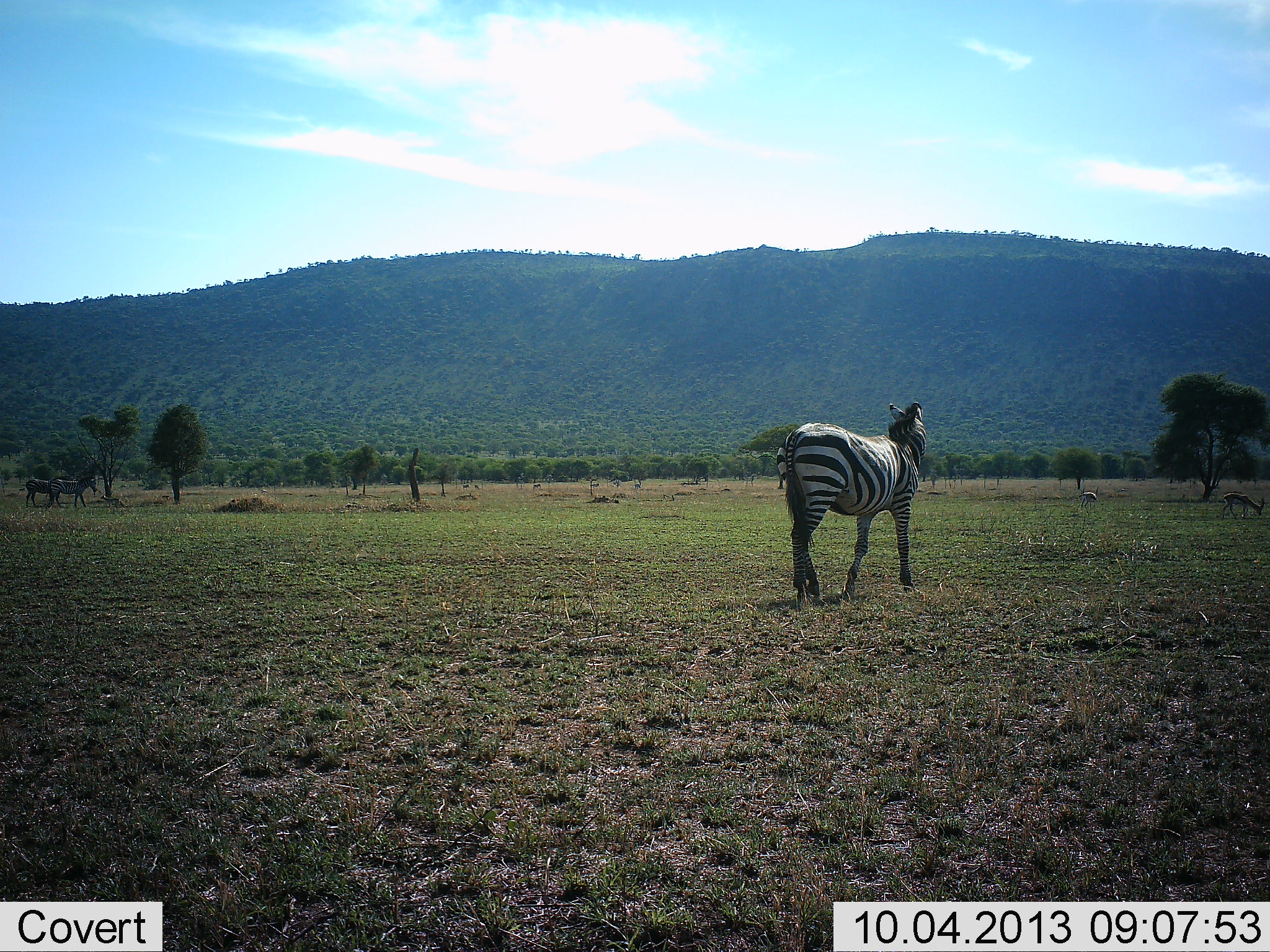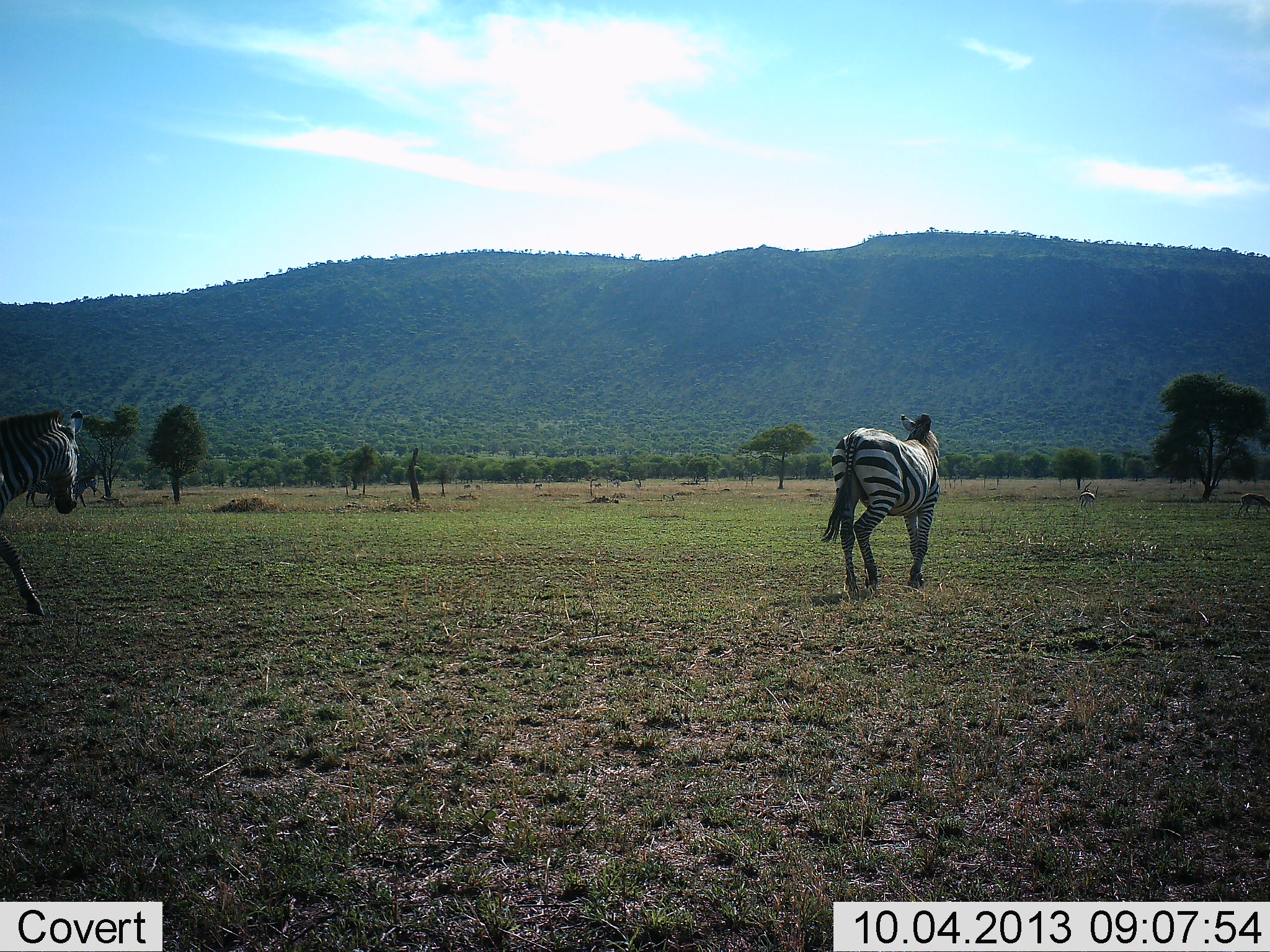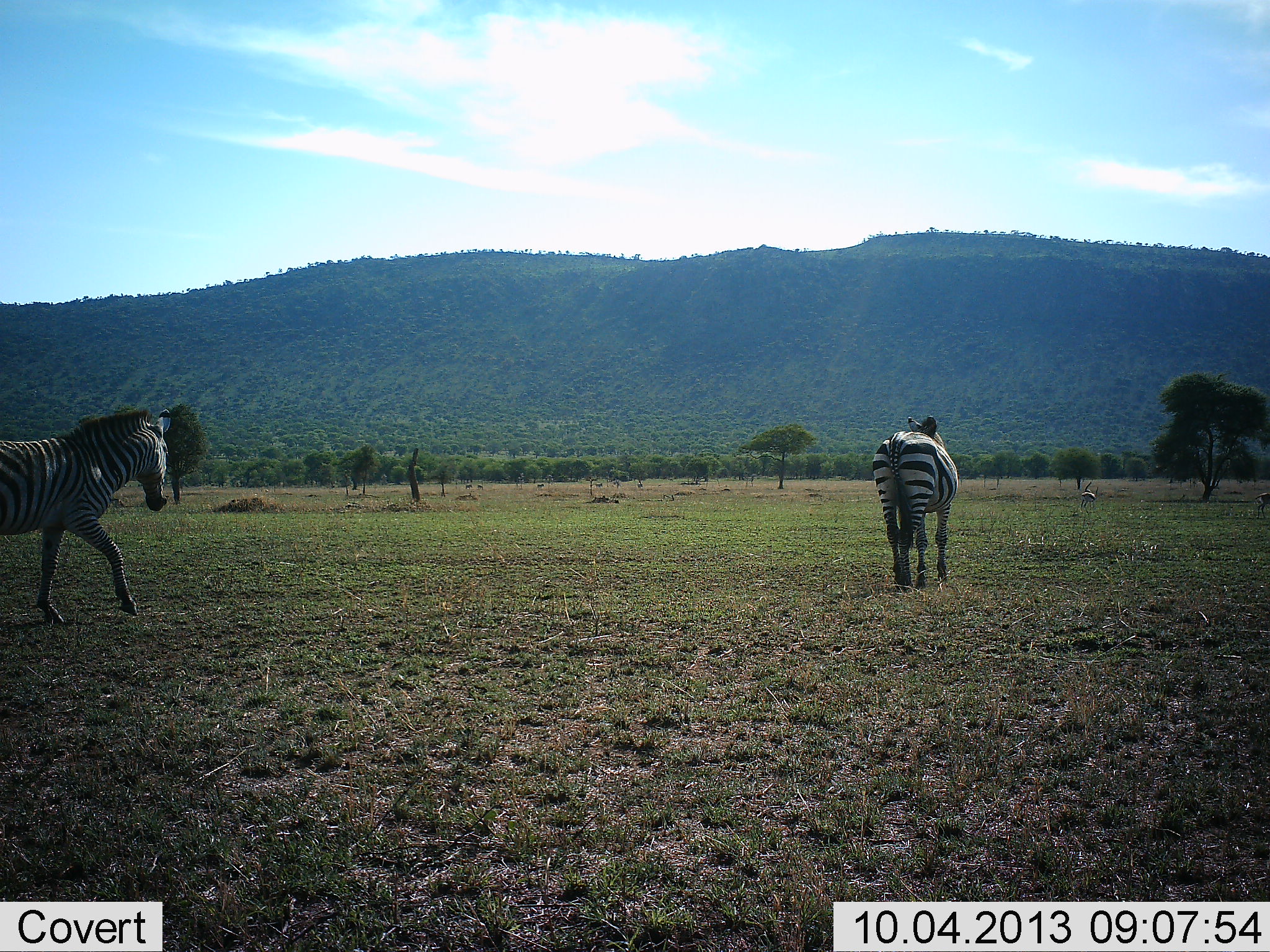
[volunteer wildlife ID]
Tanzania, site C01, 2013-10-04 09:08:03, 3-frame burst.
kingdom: Animalia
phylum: Chordata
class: Mammalia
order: Artiodactyla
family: Bovidae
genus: Eudorcas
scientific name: Eudorcas thomsonii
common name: thomson's gazelle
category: gazellethomsons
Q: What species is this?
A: Gazellethomsons (thomson's gazelle) (Eudorcas thomsonii).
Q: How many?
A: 2.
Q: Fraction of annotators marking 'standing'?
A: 33%.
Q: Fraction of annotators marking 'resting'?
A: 0%.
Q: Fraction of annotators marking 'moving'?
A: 58%.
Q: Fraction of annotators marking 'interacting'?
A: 0%.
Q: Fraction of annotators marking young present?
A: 0%.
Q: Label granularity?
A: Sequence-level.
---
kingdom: Animalia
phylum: Chordata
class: Mammalia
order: Perissodactyla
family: Equidae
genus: Equus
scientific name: Equus quagga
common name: plains zebra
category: zebra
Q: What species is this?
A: Zebra (plains zebra) (Equus quagga).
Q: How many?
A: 2.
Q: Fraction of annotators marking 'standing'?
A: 25%.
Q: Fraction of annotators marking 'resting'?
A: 0%.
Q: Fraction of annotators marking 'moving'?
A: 96%.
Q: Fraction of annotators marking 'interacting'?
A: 0%.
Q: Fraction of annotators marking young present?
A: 0%.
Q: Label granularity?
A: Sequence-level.